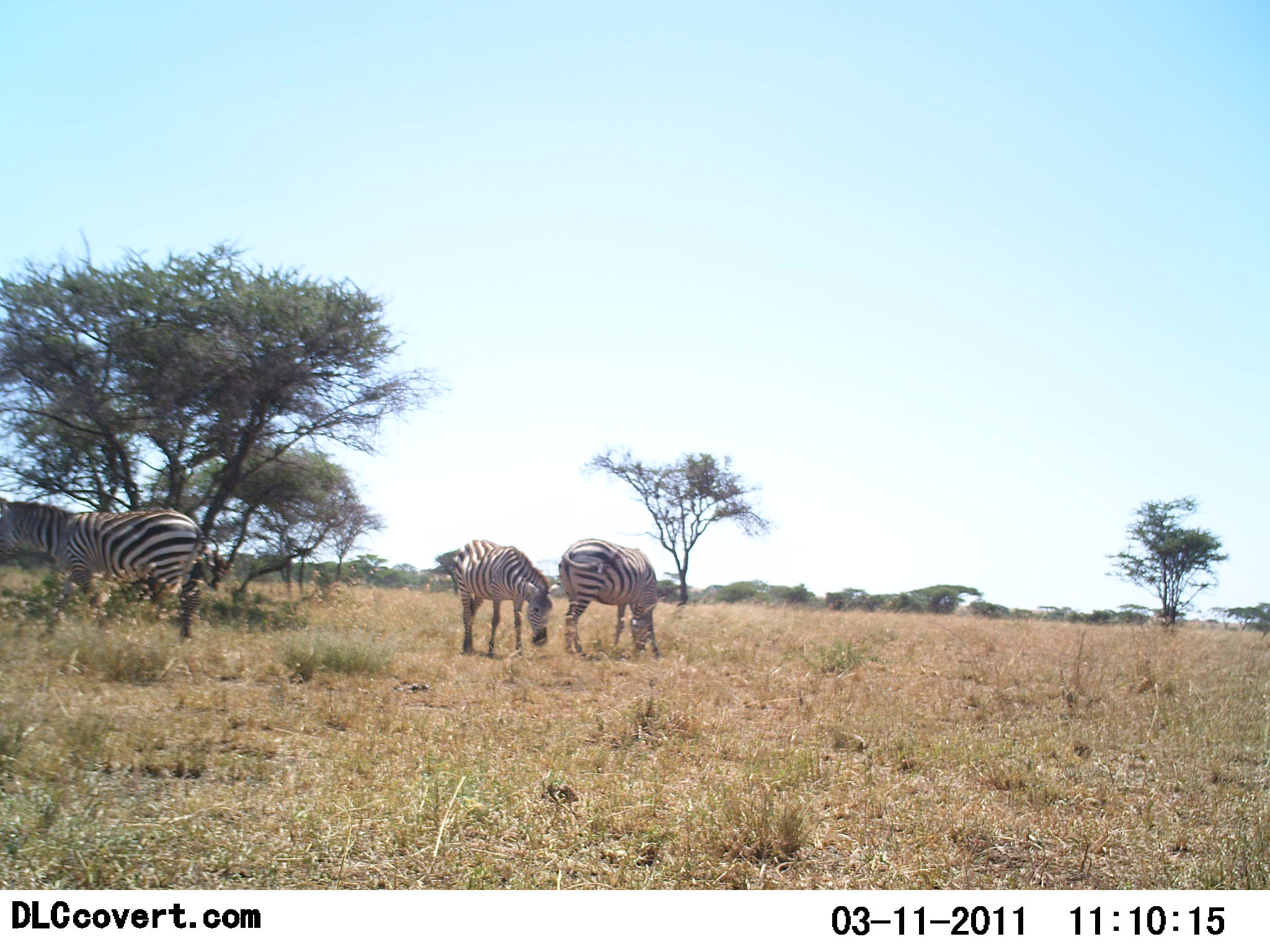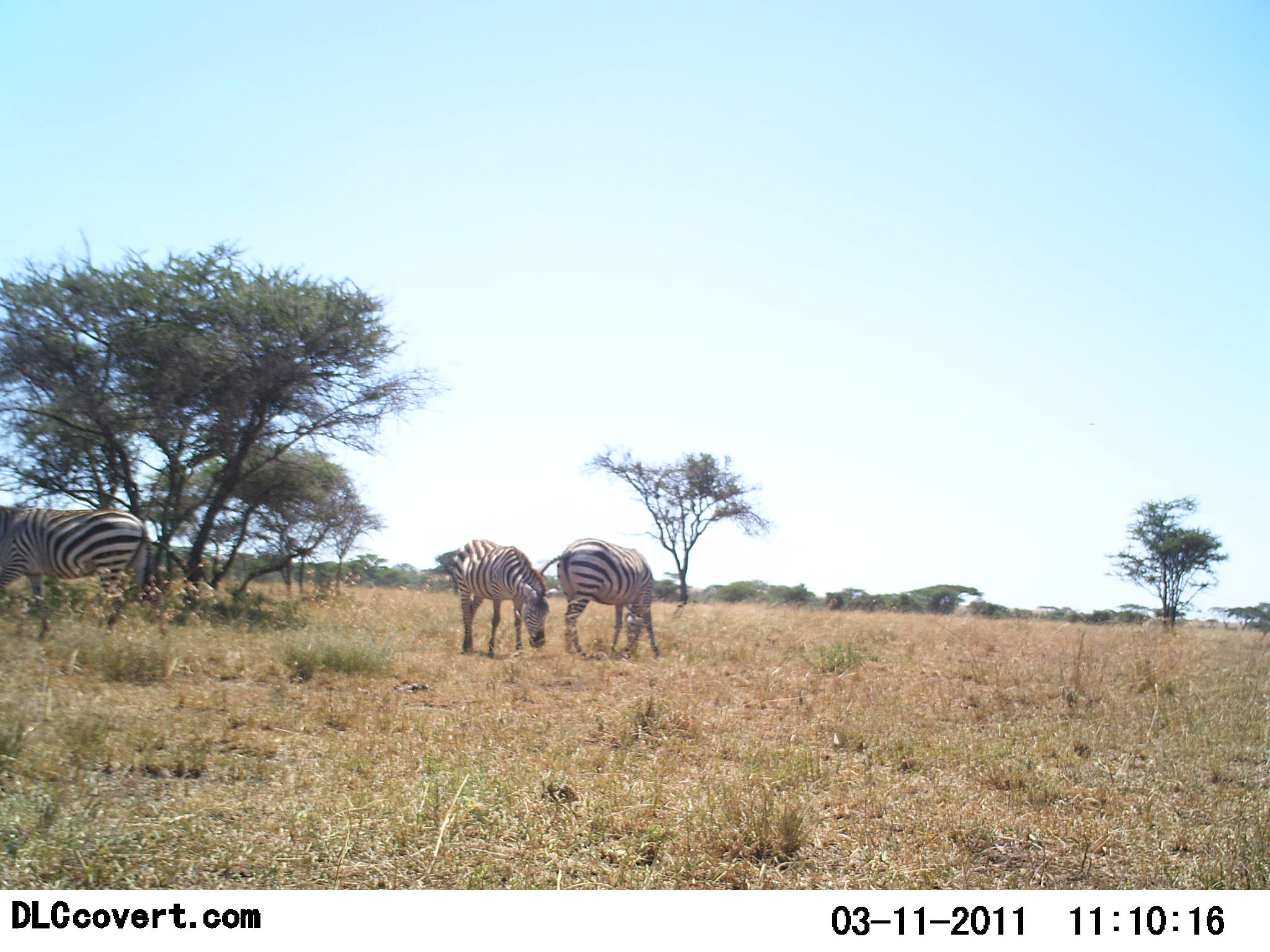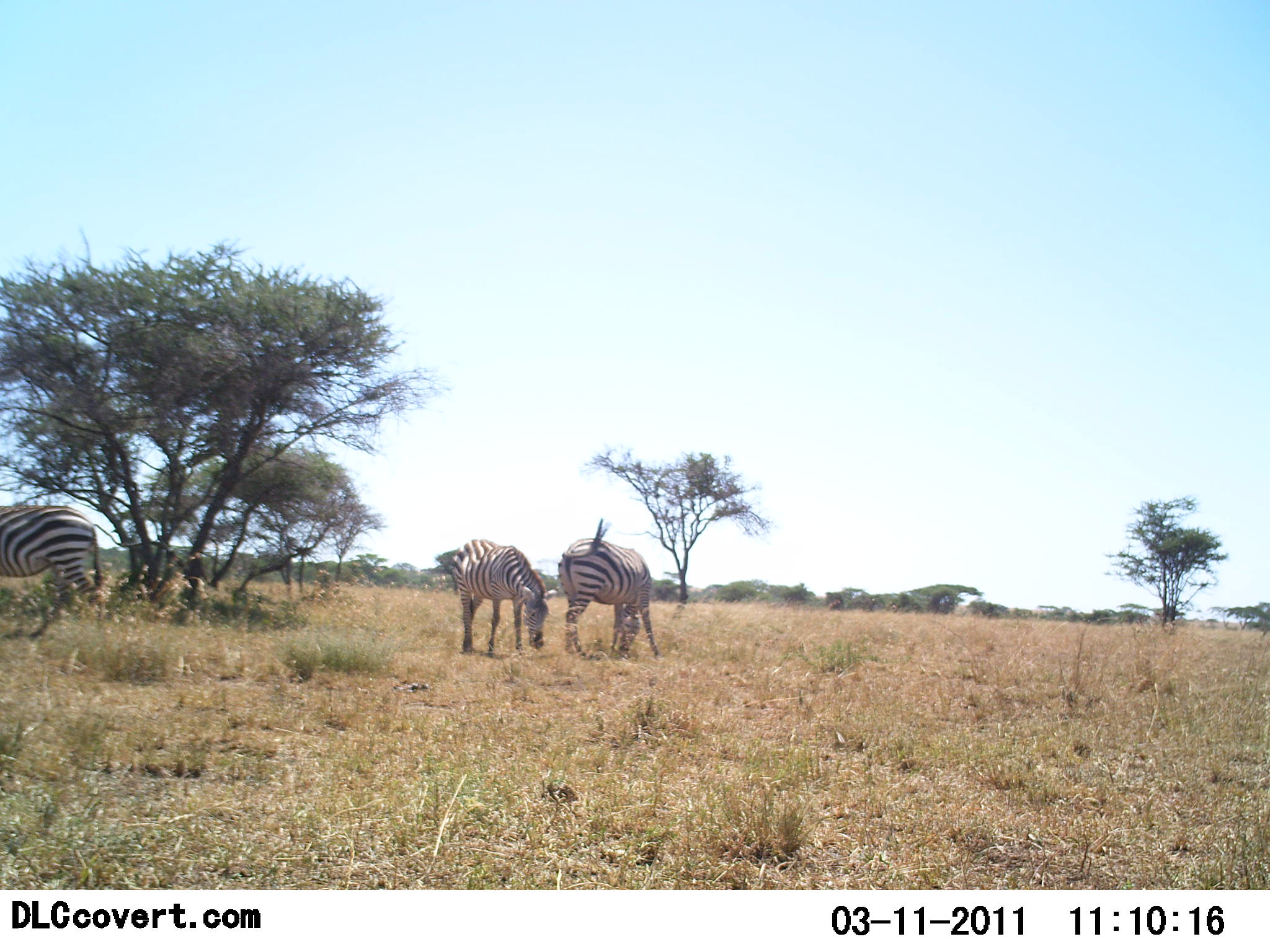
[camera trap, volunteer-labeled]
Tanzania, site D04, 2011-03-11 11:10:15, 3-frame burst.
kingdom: Animalia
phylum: Chordata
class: Mammalia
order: Perissodactyla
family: Equidae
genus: Equus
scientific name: Equus quagga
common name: plains zebra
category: zebra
Zebra (plains zebra) (Equus quagga), count 3. Behavior (volunteer vote fractions): standing 30%, resting 0%, moving 60%, interacting 0%. Young present (vote fraction): 0%. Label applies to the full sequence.